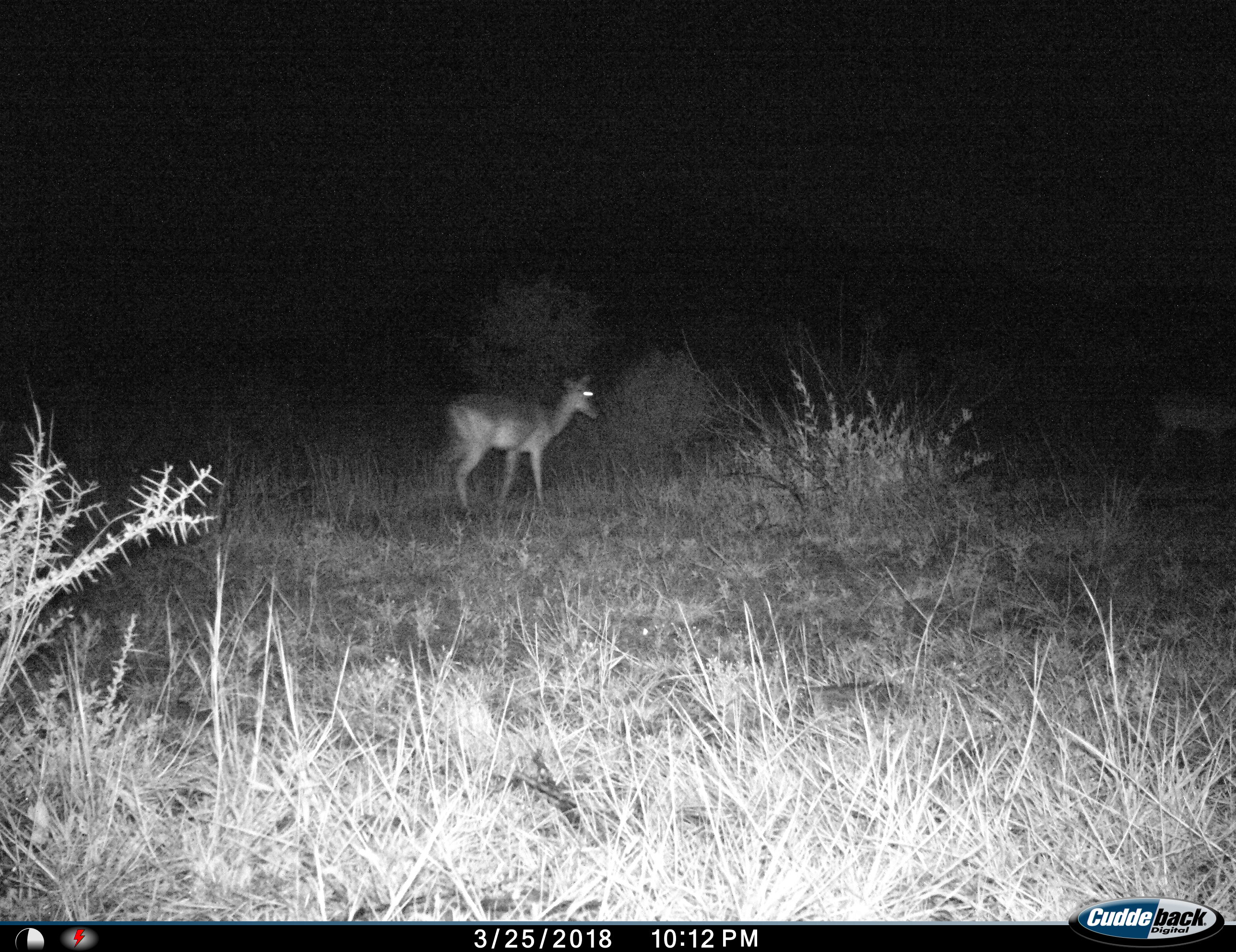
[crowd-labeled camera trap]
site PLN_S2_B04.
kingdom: Animalia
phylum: Chordata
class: Mammalia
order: Artiodactyla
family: Bovidae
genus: Aepyceros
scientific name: Aepyceros melampus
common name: impala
Impala (Aepyceros melampus), count 1. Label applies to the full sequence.